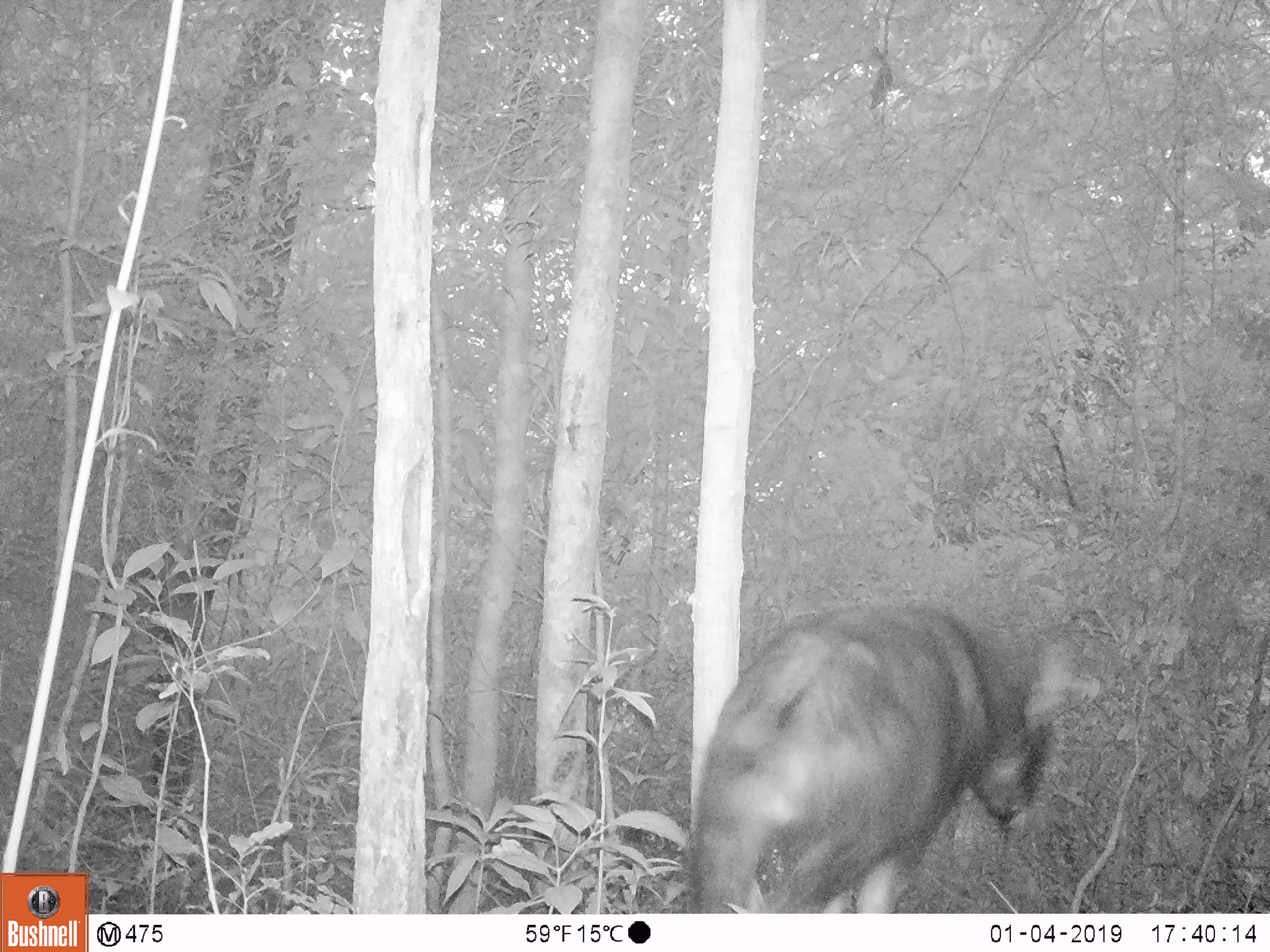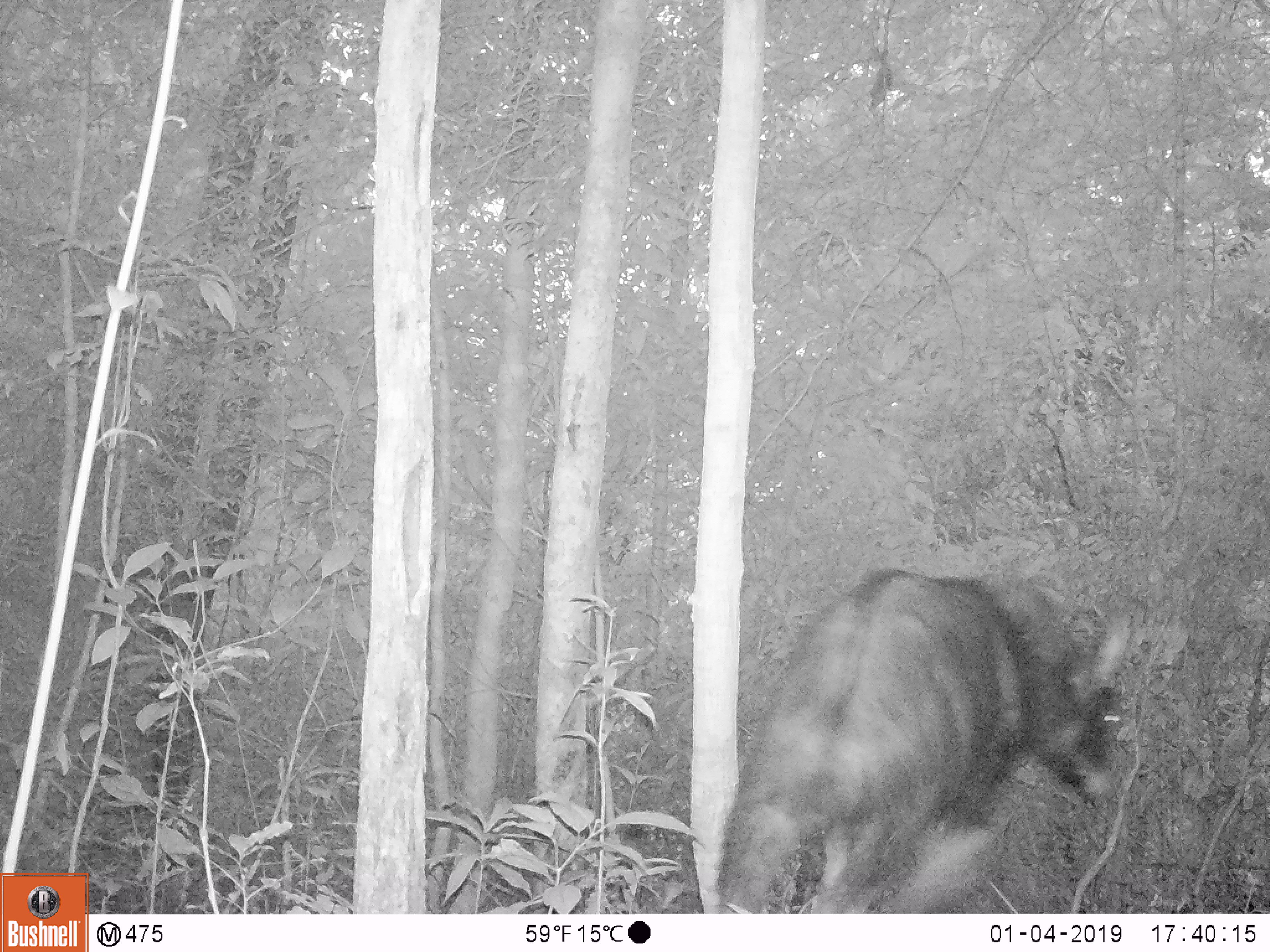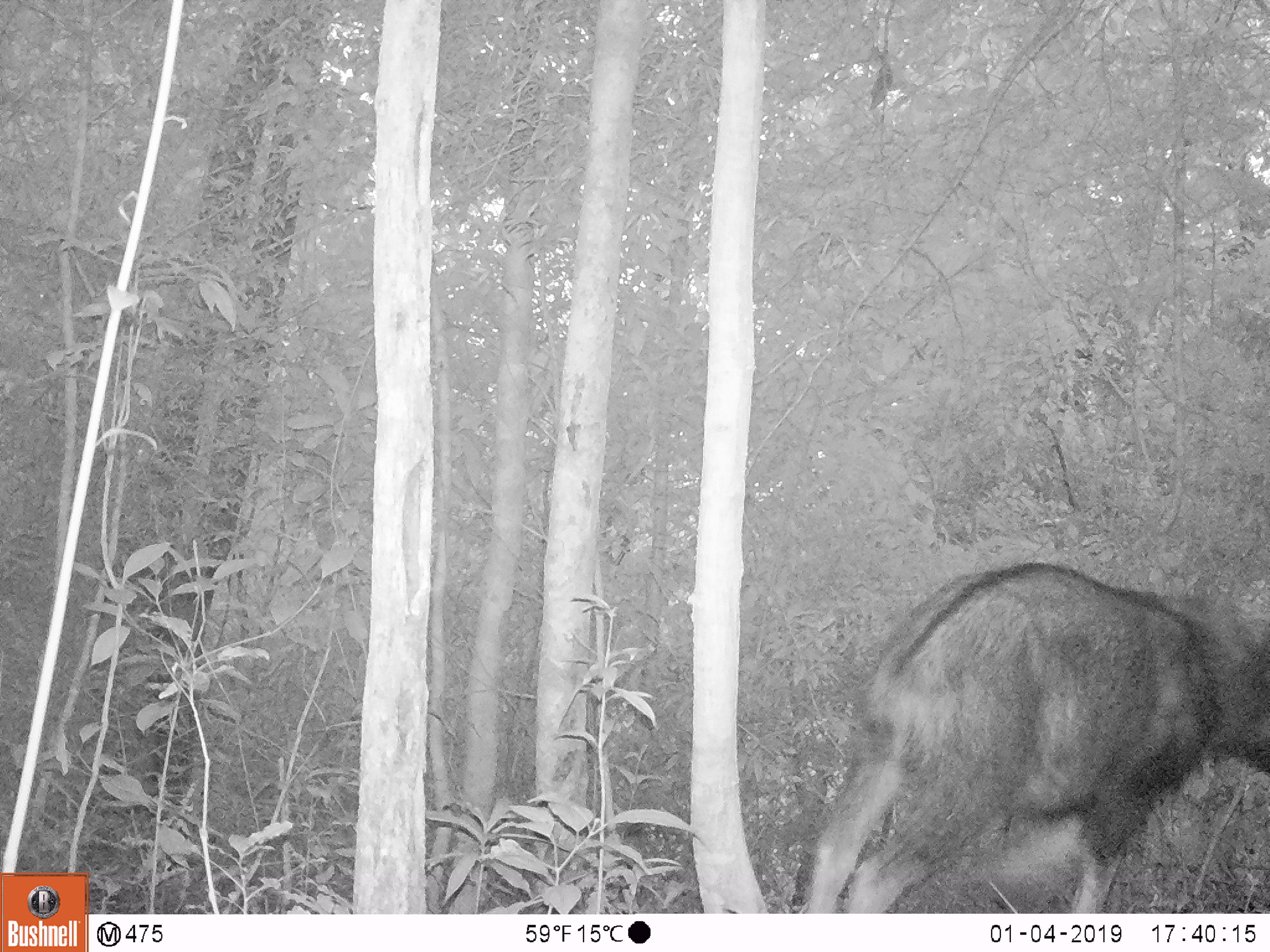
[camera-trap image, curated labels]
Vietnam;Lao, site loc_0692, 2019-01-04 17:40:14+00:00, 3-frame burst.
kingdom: Animalia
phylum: Chordata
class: Mammalia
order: Artiodactyla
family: Bovidae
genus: Capricornis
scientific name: Capricornis sumatraensis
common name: chinese serow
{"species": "chinese serow (Capricornis sumatraensis)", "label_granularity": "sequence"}